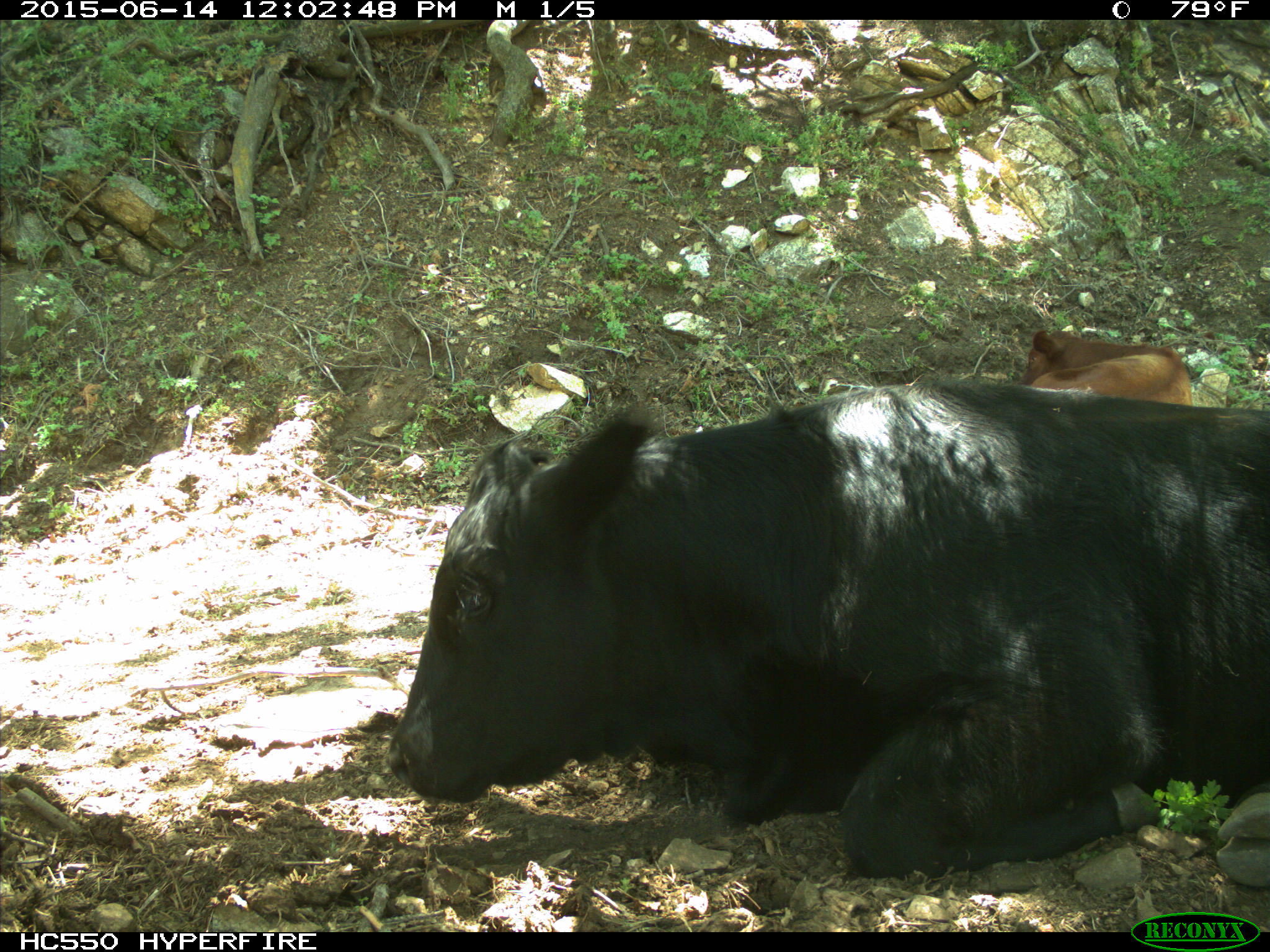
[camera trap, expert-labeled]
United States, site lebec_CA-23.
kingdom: Animalia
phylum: Chordata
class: Mammalia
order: Artiodactyla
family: Bovidae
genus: Bos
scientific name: Bos taurus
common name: domestic cow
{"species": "Bos taurus (domestic cow)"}